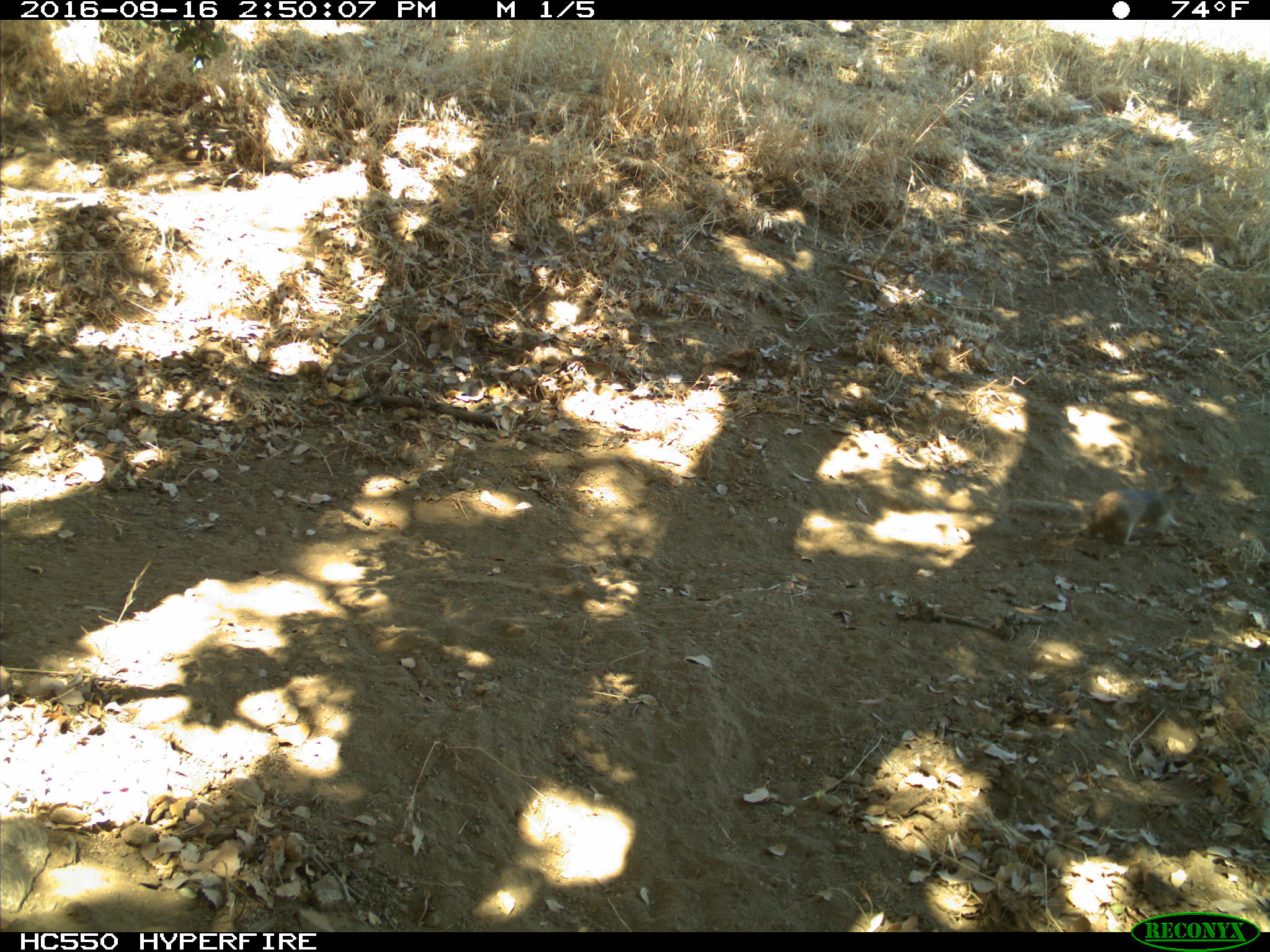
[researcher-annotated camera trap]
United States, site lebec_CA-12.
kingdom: Animalia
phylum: Chordata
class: Mammalia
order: Rodentia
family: Sciuridae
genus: Otospermophilus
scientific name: Otospermophilus beecheyi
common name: california ground squirrel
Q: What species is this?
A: Otospermophilus beecheyi (california ground squirrel).